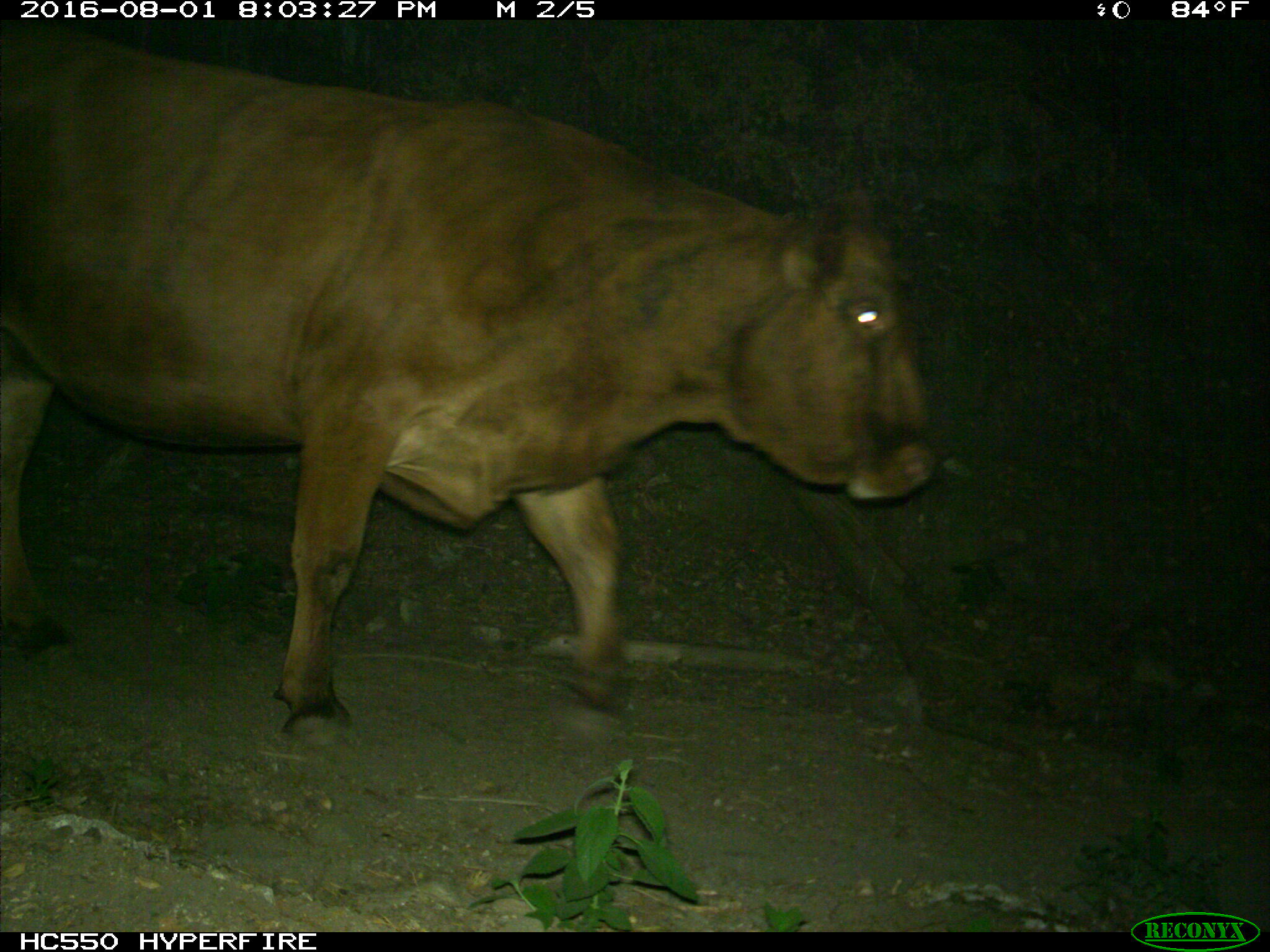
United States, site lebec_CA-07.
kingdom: Animalia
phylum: Chordata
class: Mammalia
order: Artiodactyla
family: Bovidae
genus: Bos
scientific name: Bos taurus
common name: domestic cow